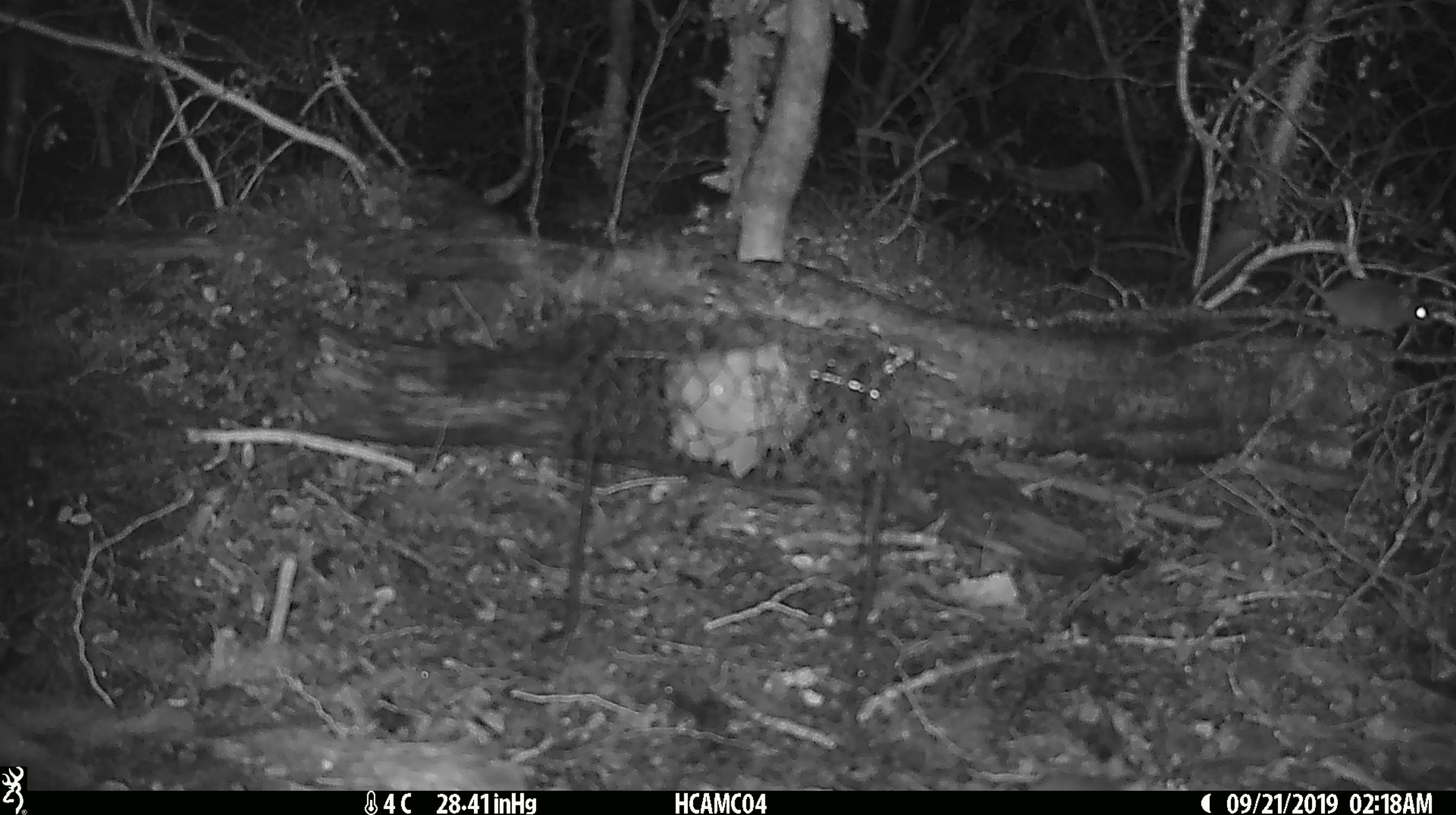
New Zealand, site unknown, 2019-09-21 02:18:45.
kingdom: Animalia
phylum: Chordata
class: Mammalia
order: Rodentia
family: Muridae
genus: Mus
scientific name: Mus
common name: mouse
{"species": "mouse (Mus)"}